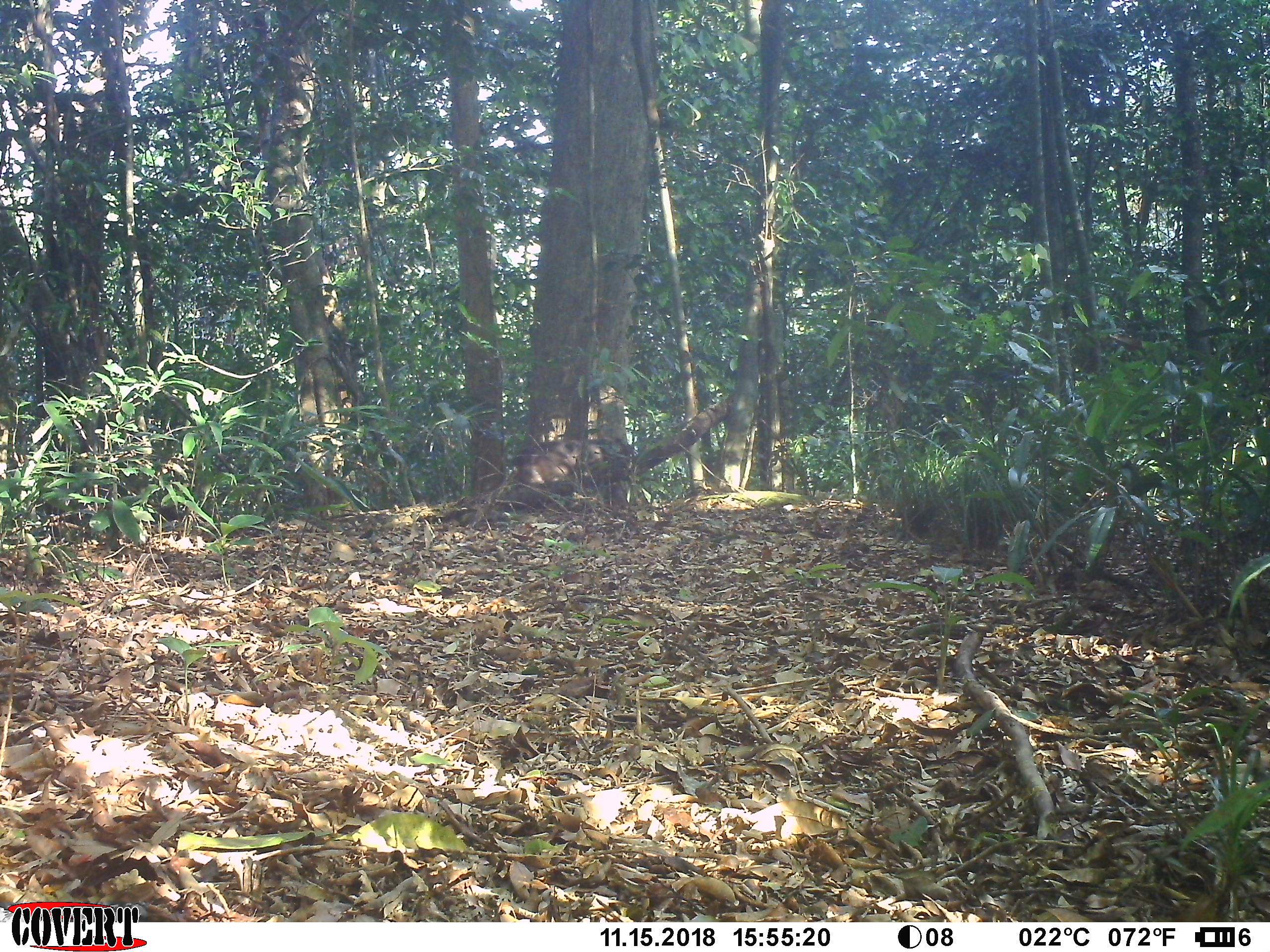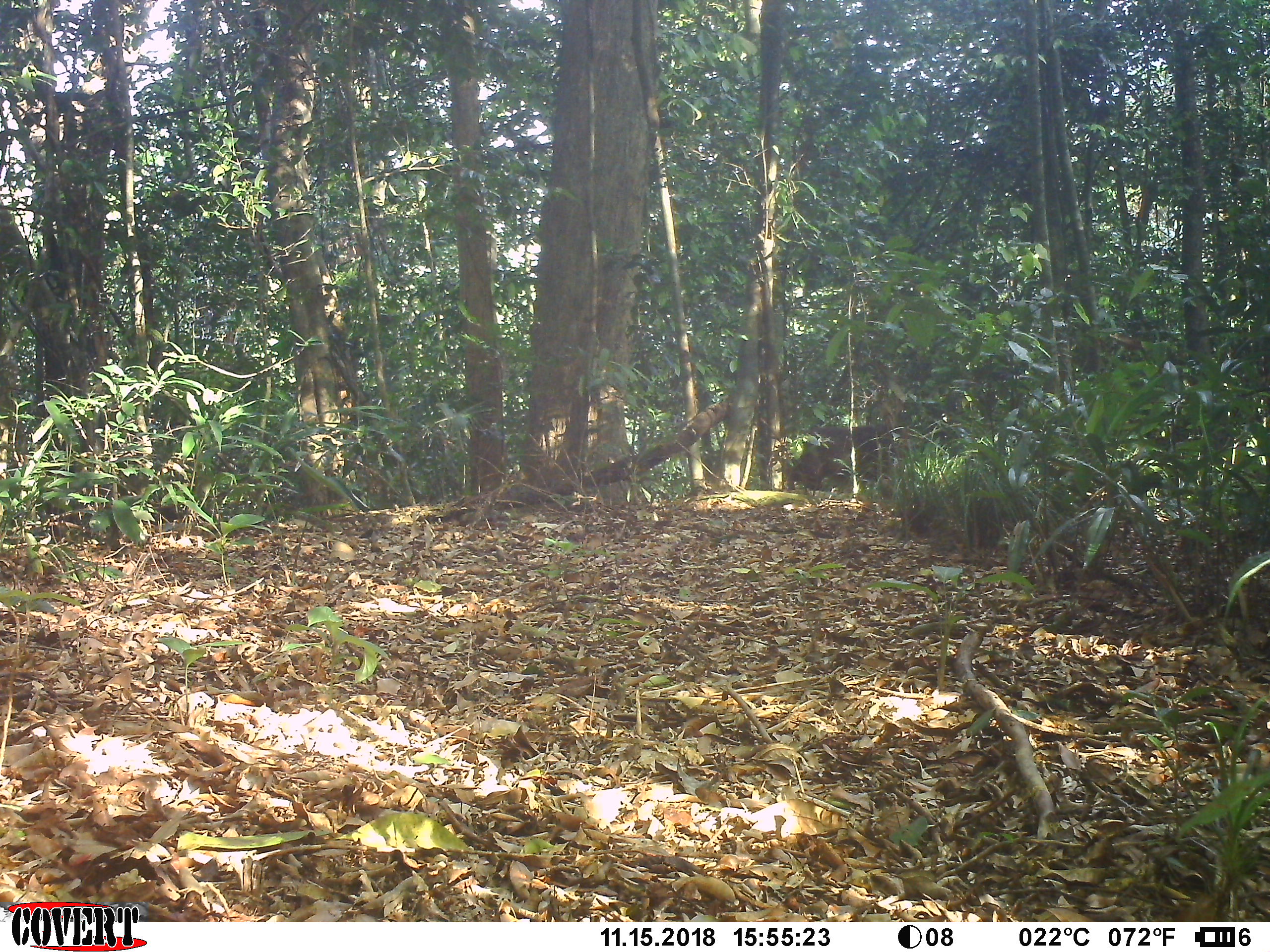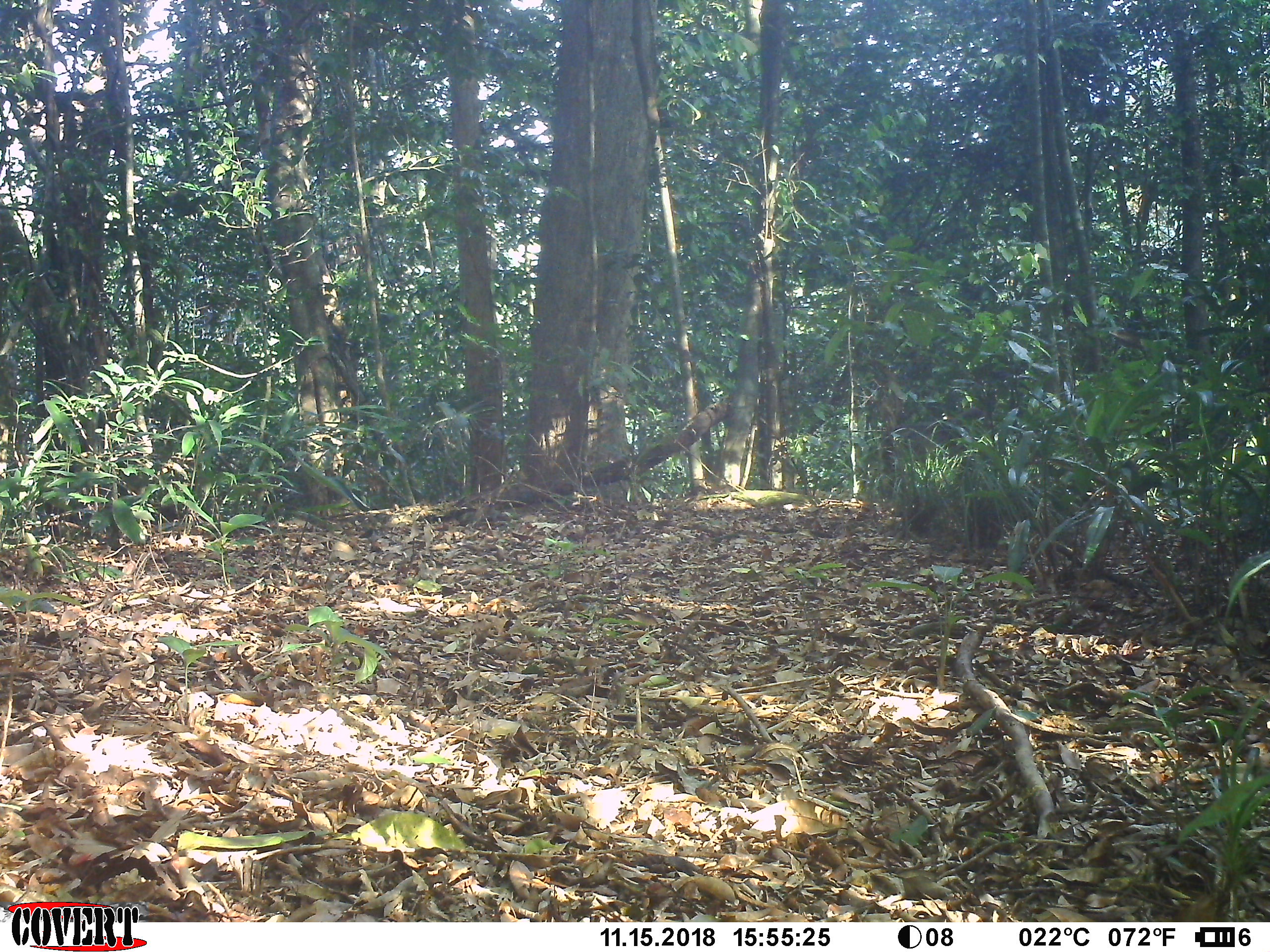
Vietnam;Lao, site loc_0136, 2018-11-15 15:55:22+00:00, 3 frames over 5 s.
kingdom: Animalia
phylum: Chordata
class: Mammalia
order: Primates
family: Cercopithecidae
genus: Macaca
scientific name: Macaca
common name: macaque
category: unidentified macaque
Unidentified macaque (macaque) (Macaca). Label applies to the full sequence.